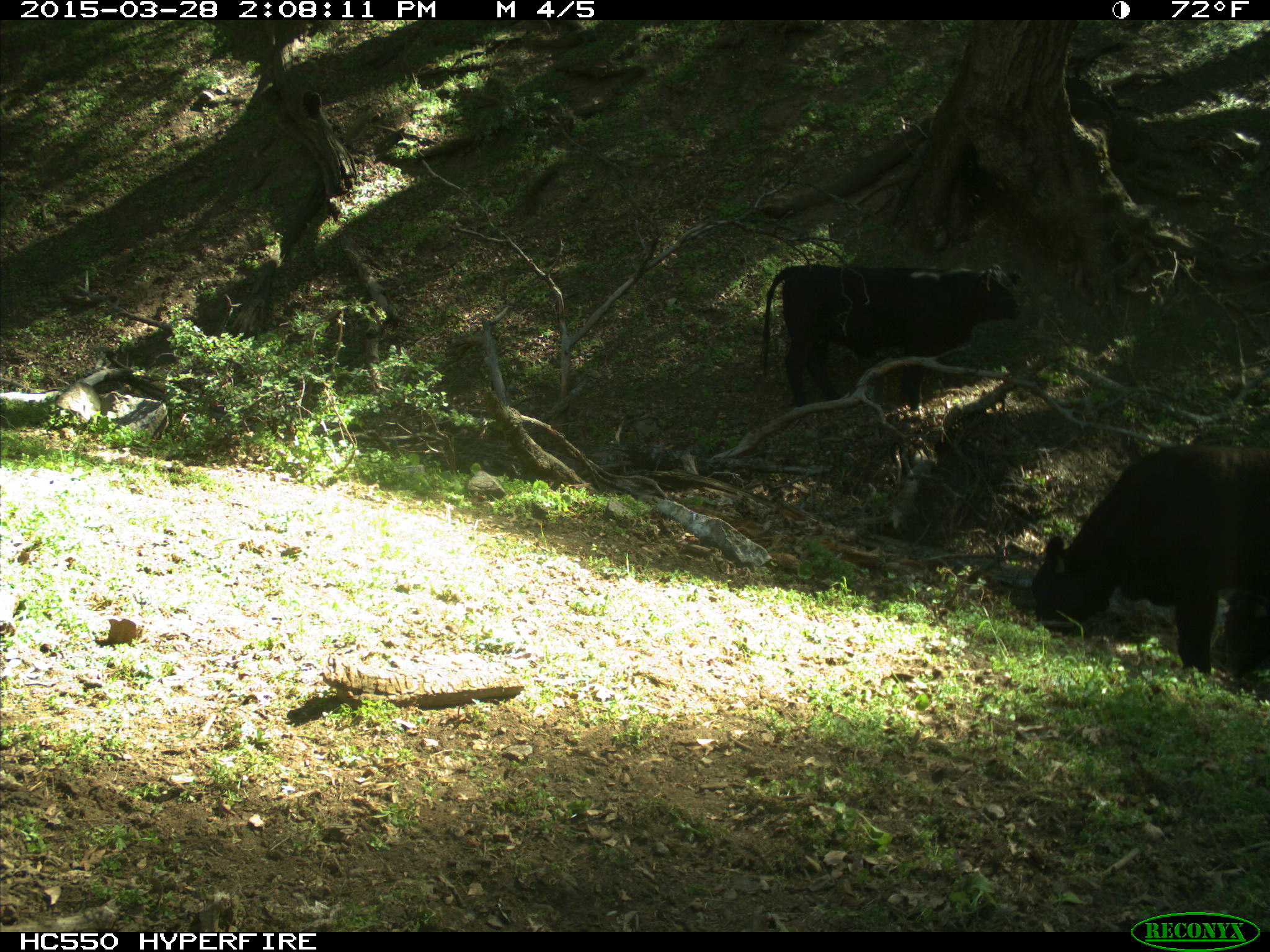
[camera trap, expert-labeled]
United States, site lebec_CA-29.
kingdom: Animalia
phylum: Chordata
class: Mammalia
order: Artiodactyla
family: Bovidae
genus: Bos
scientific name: Bos taurus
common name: domestic cow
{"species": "Bos taurus (domestic cow)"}